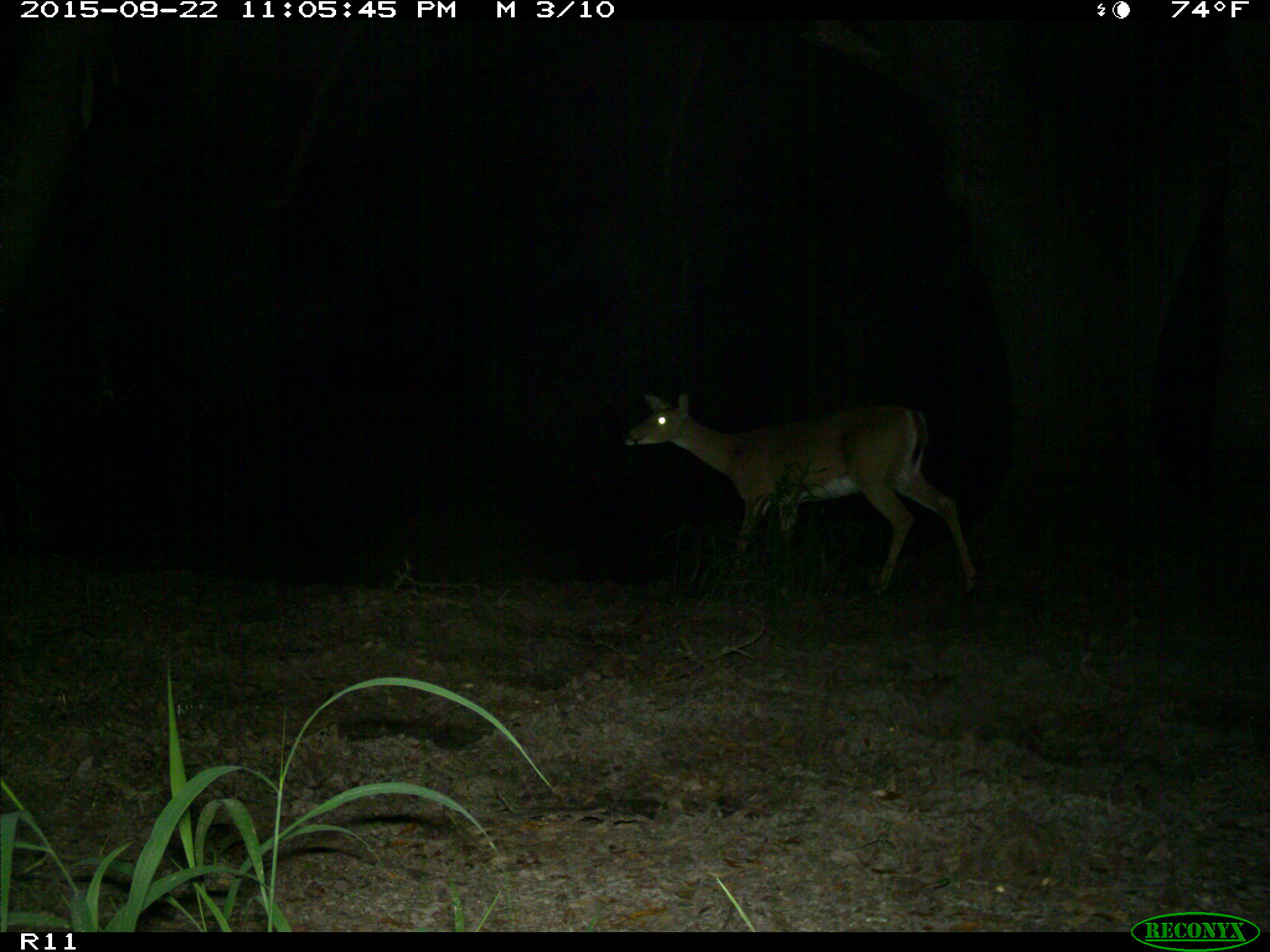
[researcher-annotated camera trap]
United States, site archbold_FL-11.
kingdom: Animalia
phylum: Chordata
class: Mammalia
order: Artiodactyla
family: Cervidae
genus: Odocoileus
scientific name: Odocoileus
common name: deer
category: unidentified deer